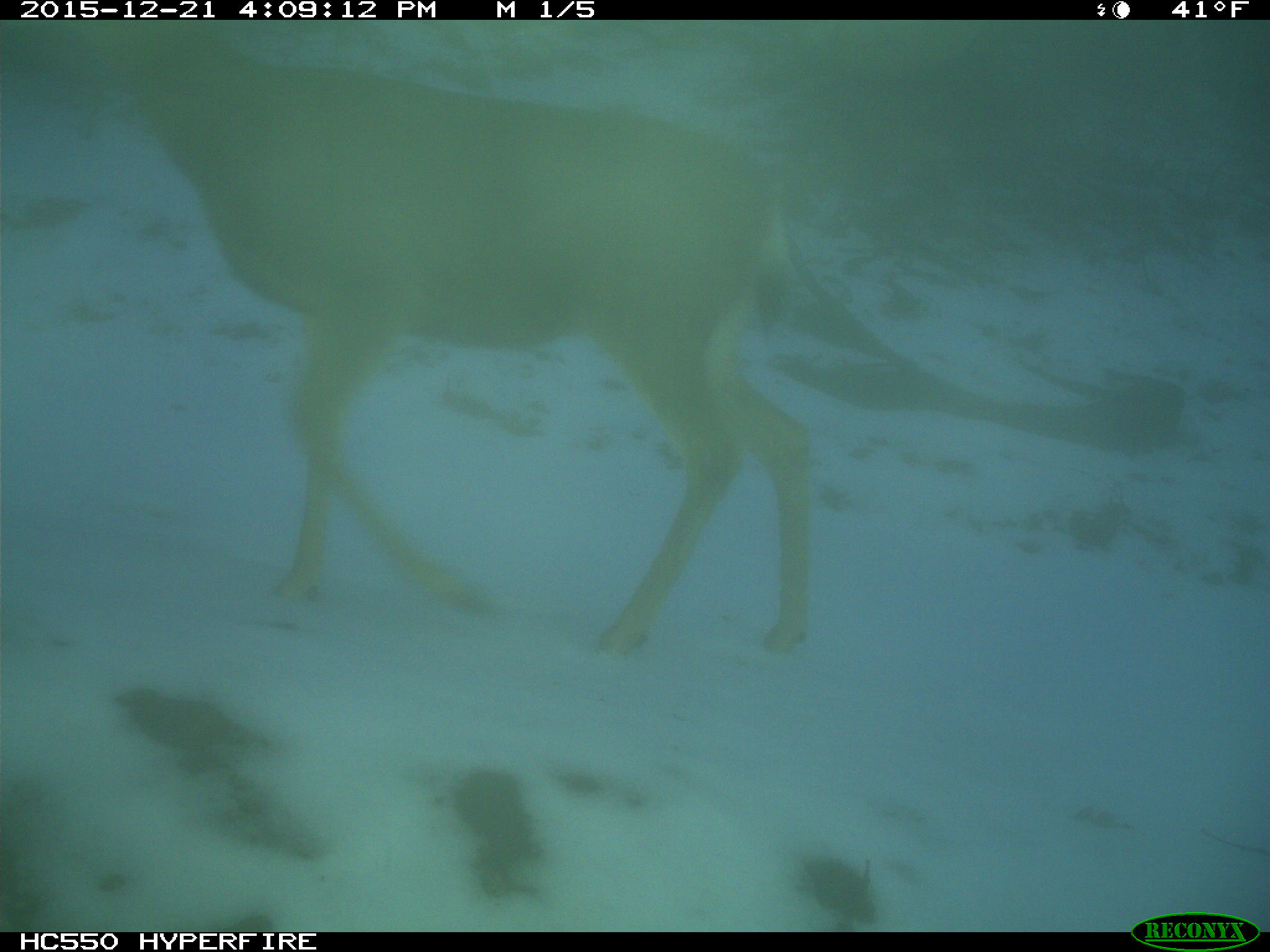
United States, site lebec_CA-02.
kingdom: Animalia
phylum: Chordata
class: Mammalia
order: Artiodactyla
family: Cervidae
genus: Odocoileus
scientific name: Odocoileus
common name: deer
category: unidentified deer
Unidentified deer (deer) (Odocoileus).